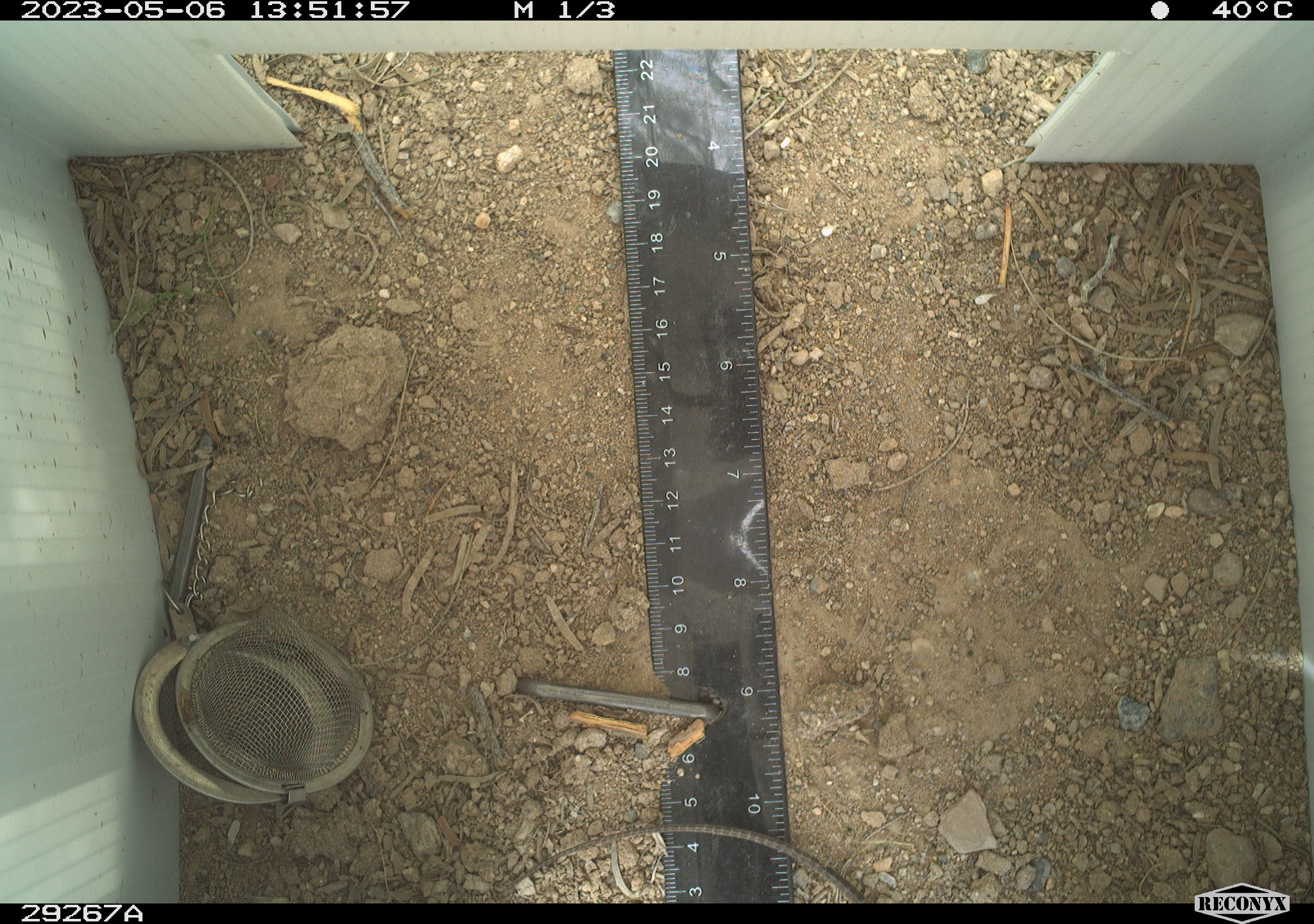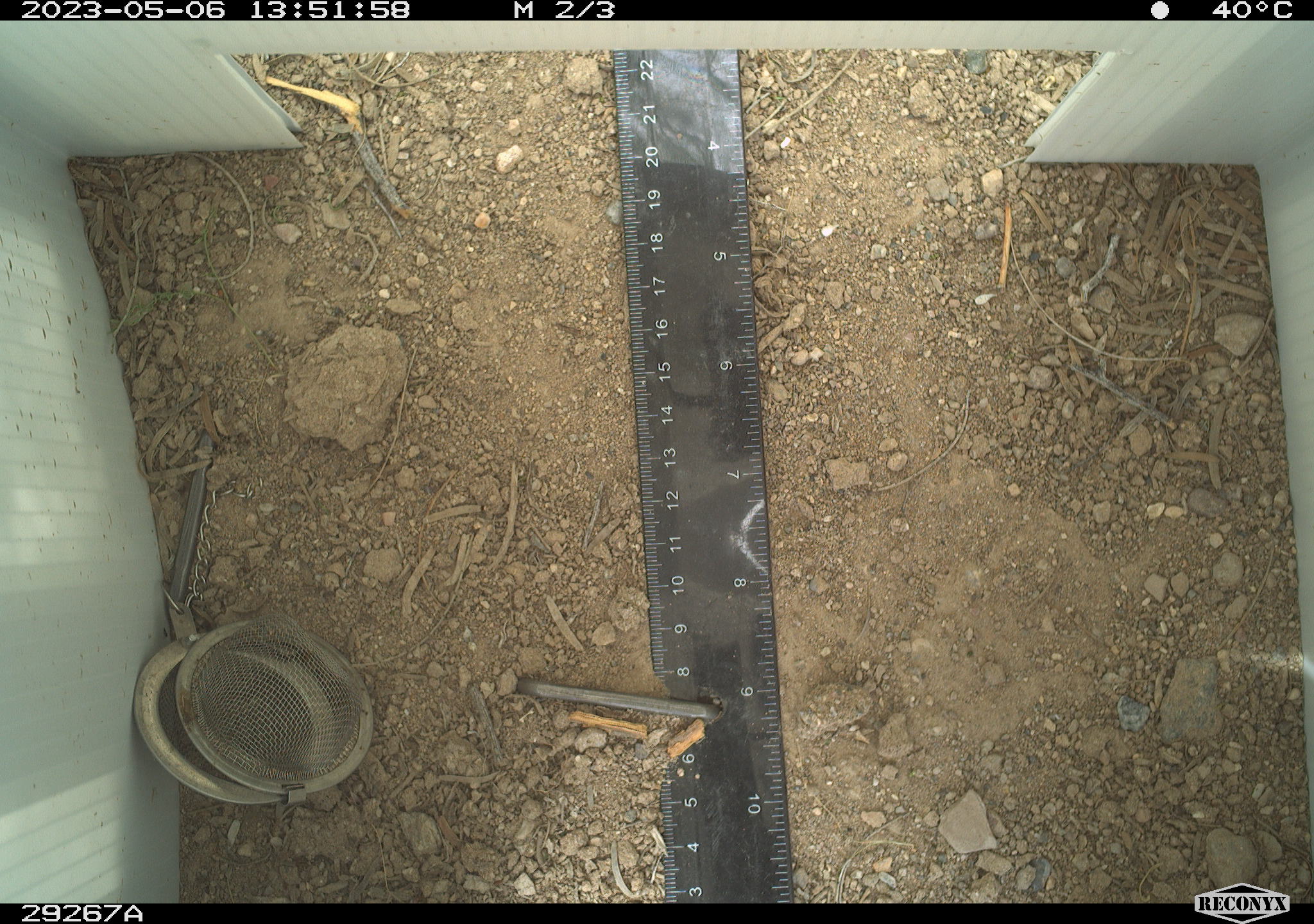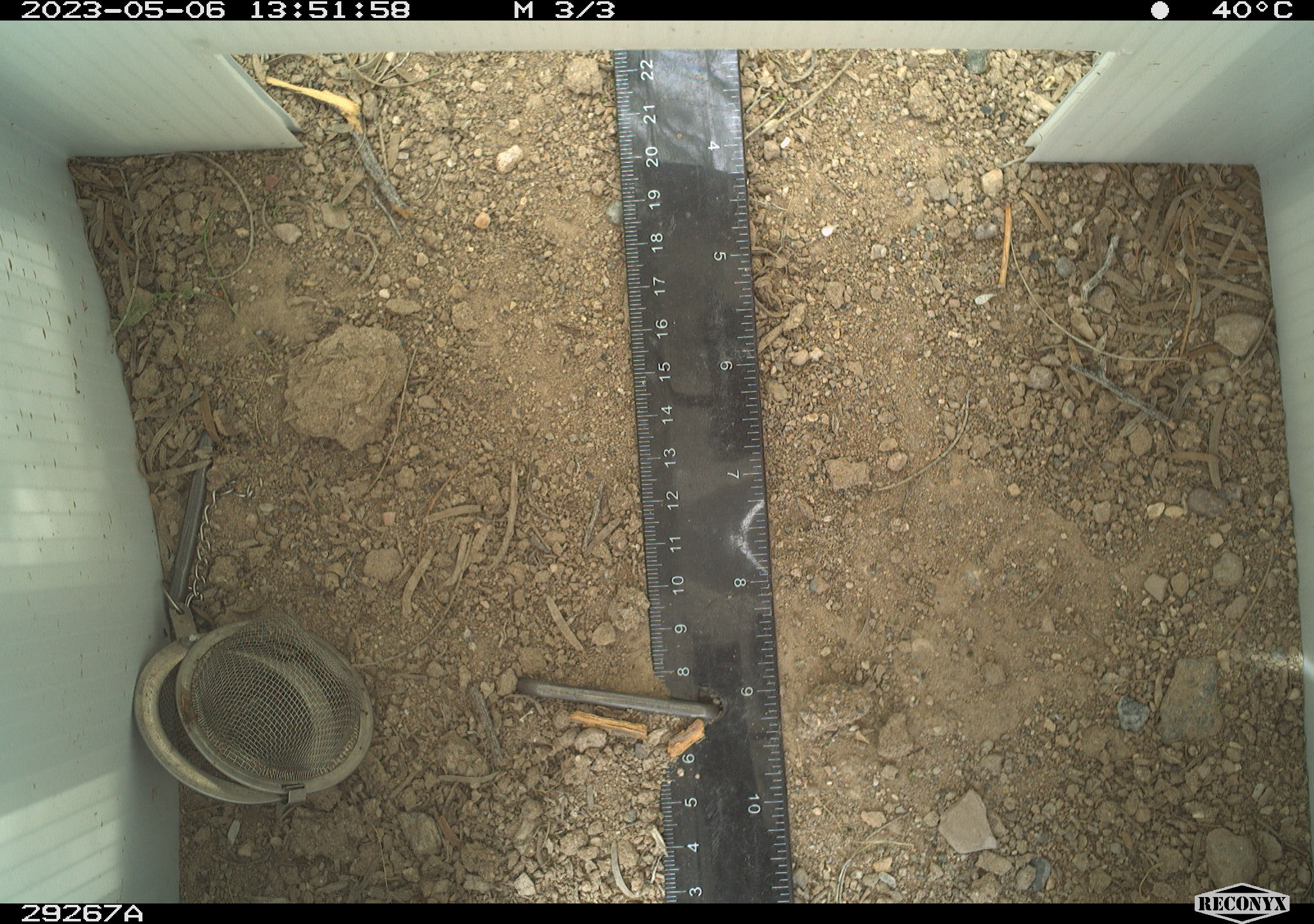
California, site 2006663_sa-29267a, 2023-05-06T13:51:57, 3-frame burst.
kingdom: Animalia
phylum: Chordata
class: Reptilia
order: Squamata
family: Teiidae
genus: Aspidoscelis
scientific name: Aspidoscelis tigris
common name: western whiptail